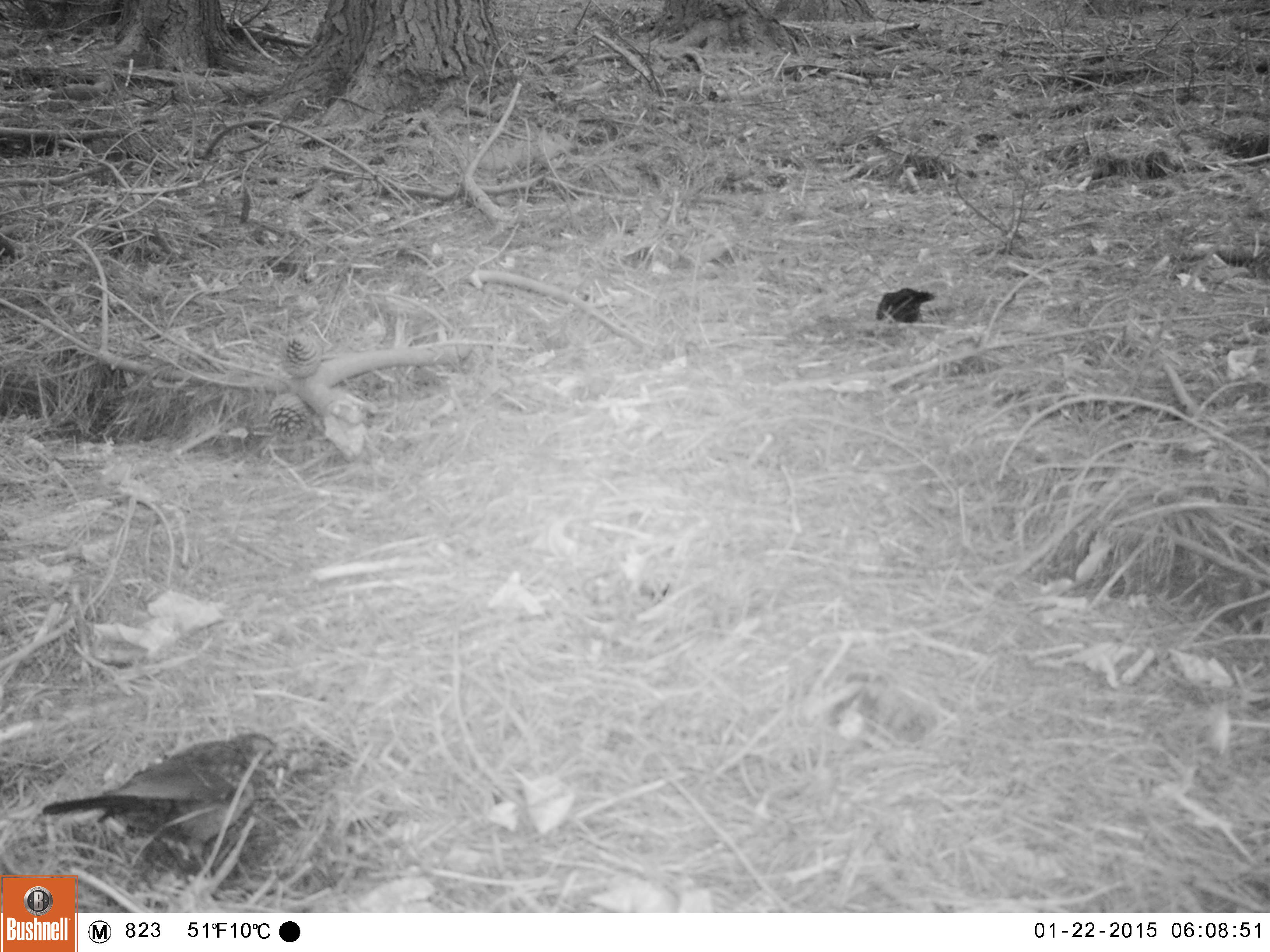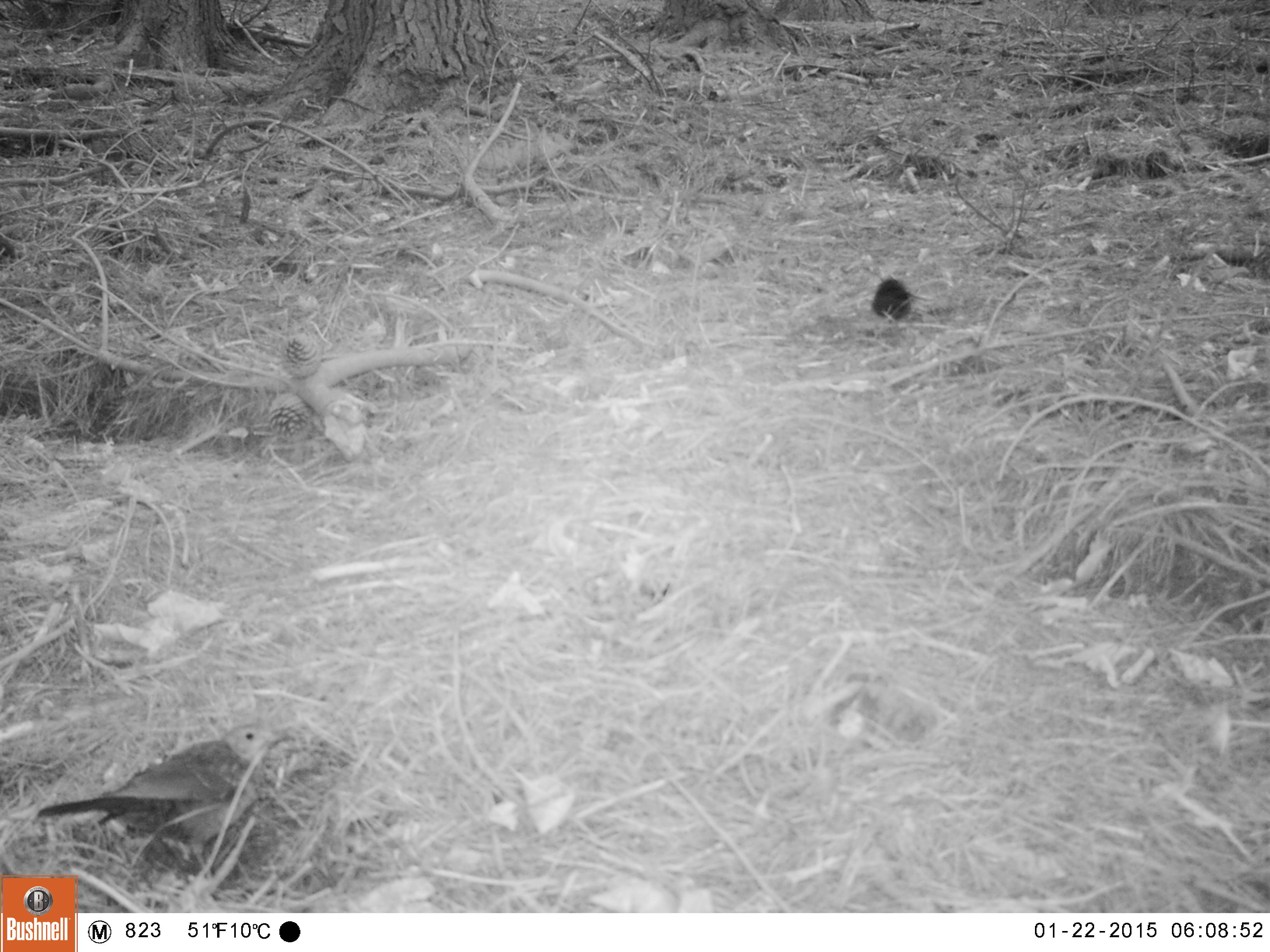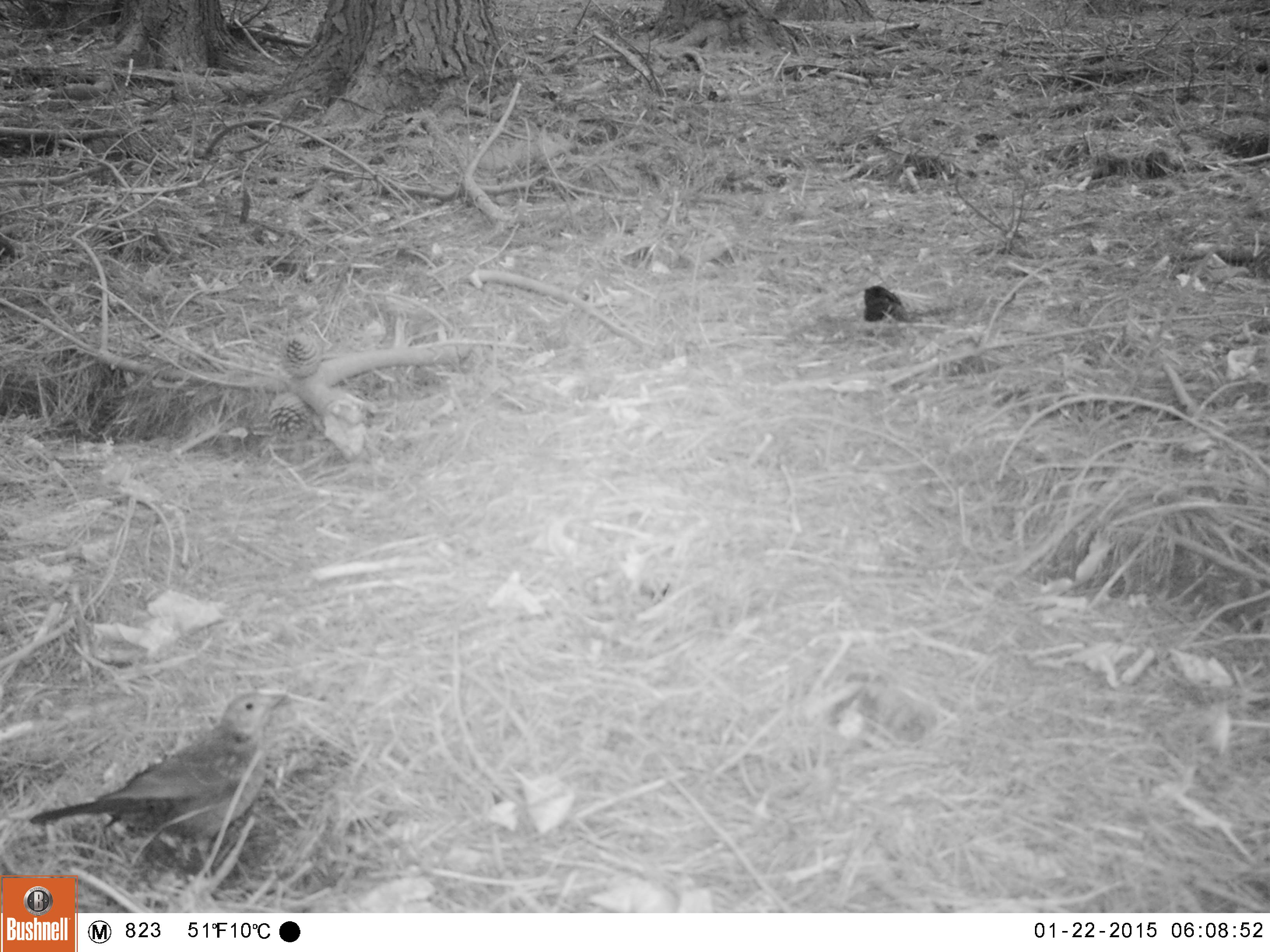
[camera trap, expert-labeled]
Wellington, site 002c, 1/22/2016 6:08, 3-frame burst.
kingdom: Animalia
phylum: Chordata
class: Aves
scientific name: Aves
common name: bird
Bird (Aves).